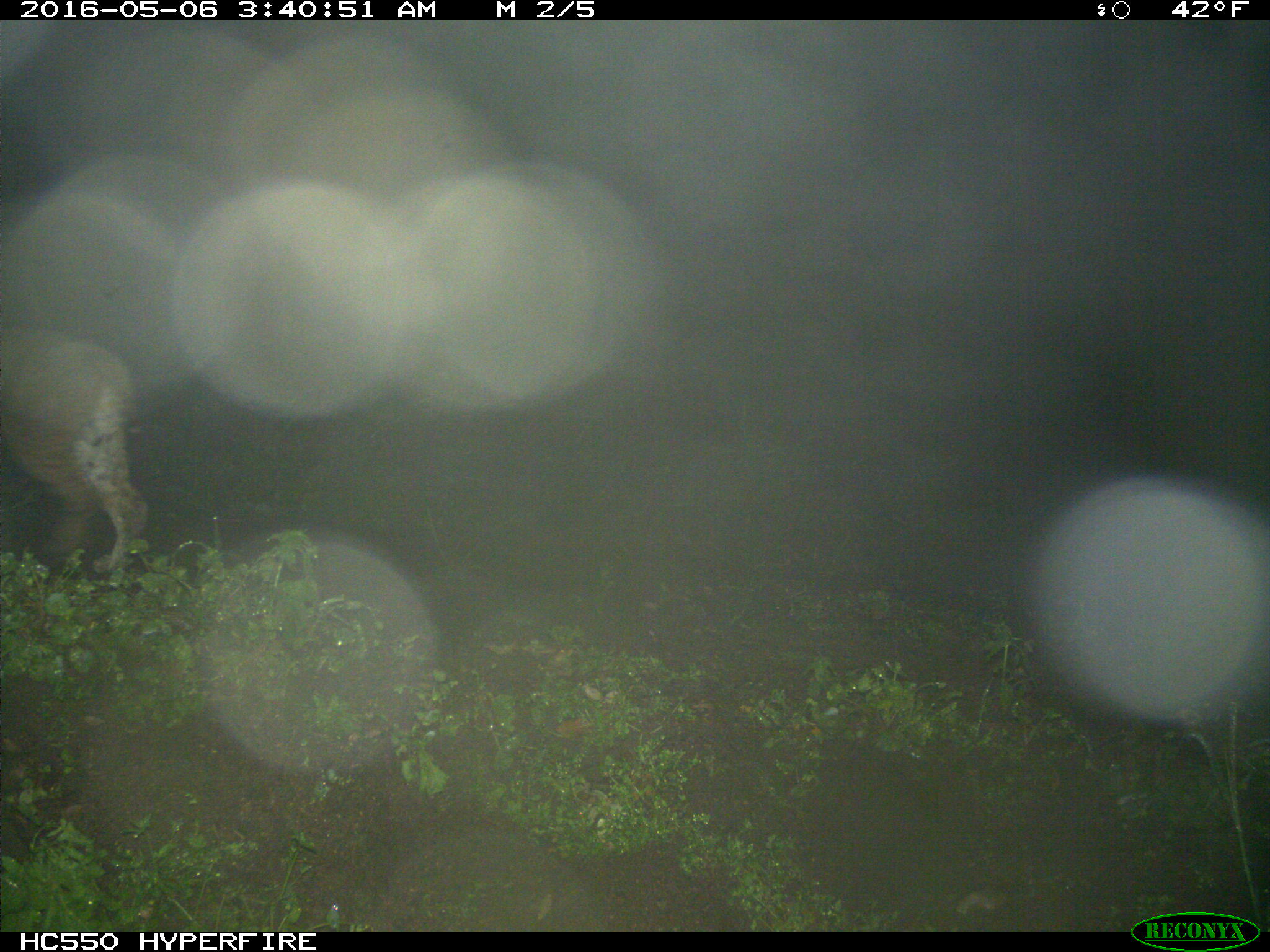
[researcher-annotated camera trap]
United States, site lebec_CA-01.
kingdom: Animalia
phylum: Chordata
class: Mammalia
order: Carnivora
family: Felidae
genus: Lynx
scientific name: Lynx rufus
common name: bobcat